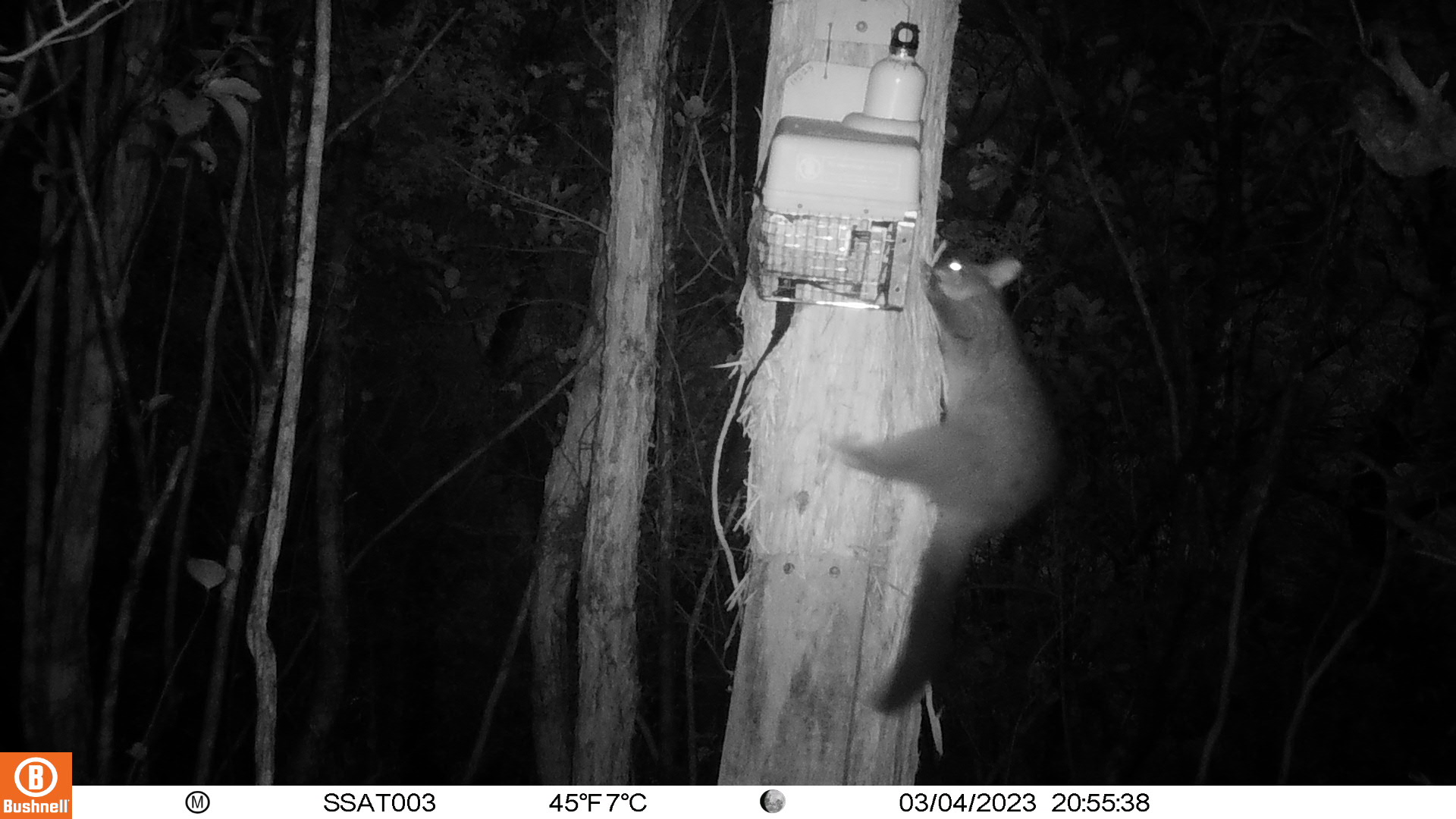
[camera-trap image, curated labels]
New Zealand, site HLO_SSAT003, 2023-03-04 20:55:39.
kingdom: Animalia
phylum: Chordata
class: Mammalia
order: Diprotodontia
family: Phalangeridae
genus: Trichosurus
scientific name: Trichosurus vulpecula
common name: common brushtail possum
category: possum